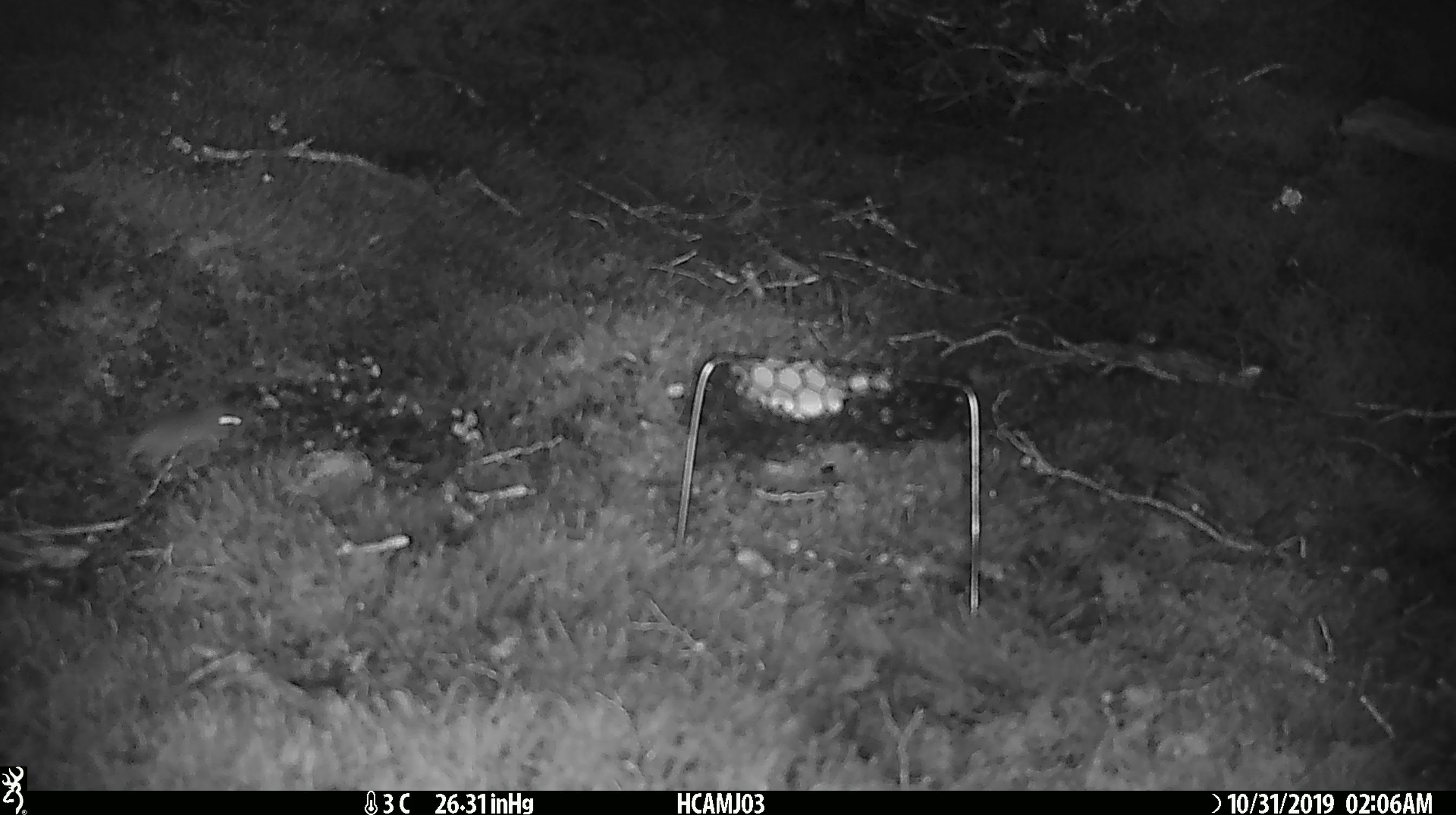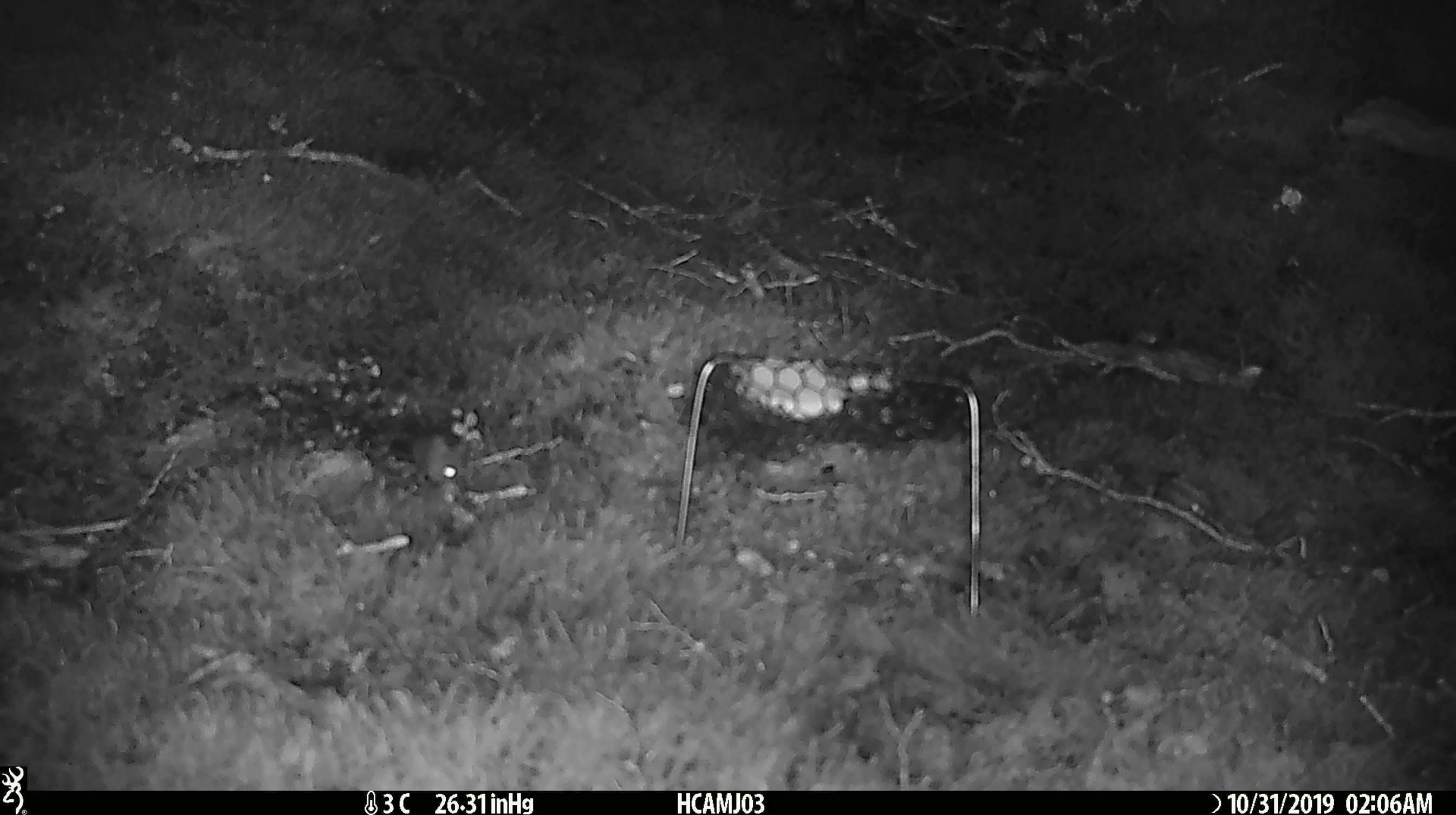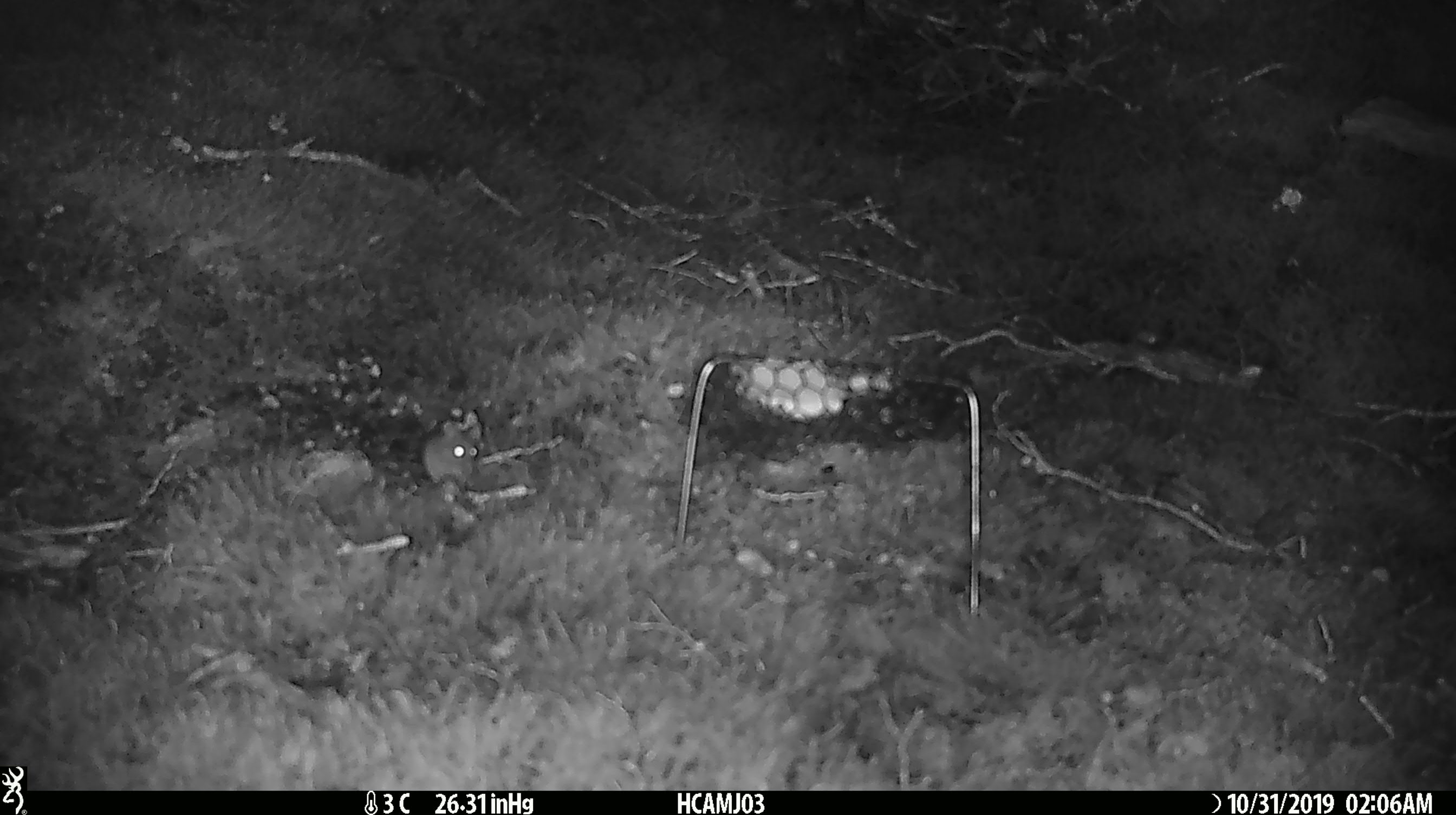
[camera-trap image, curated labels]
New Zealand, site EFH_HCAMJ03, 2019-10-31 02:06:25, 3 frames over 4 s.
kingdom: Animalia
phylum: Chordata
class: Mammalia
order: Rodentia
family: Muridae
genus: Mus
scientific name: Mus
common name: mouse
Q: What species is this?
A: Mouse (Mus).